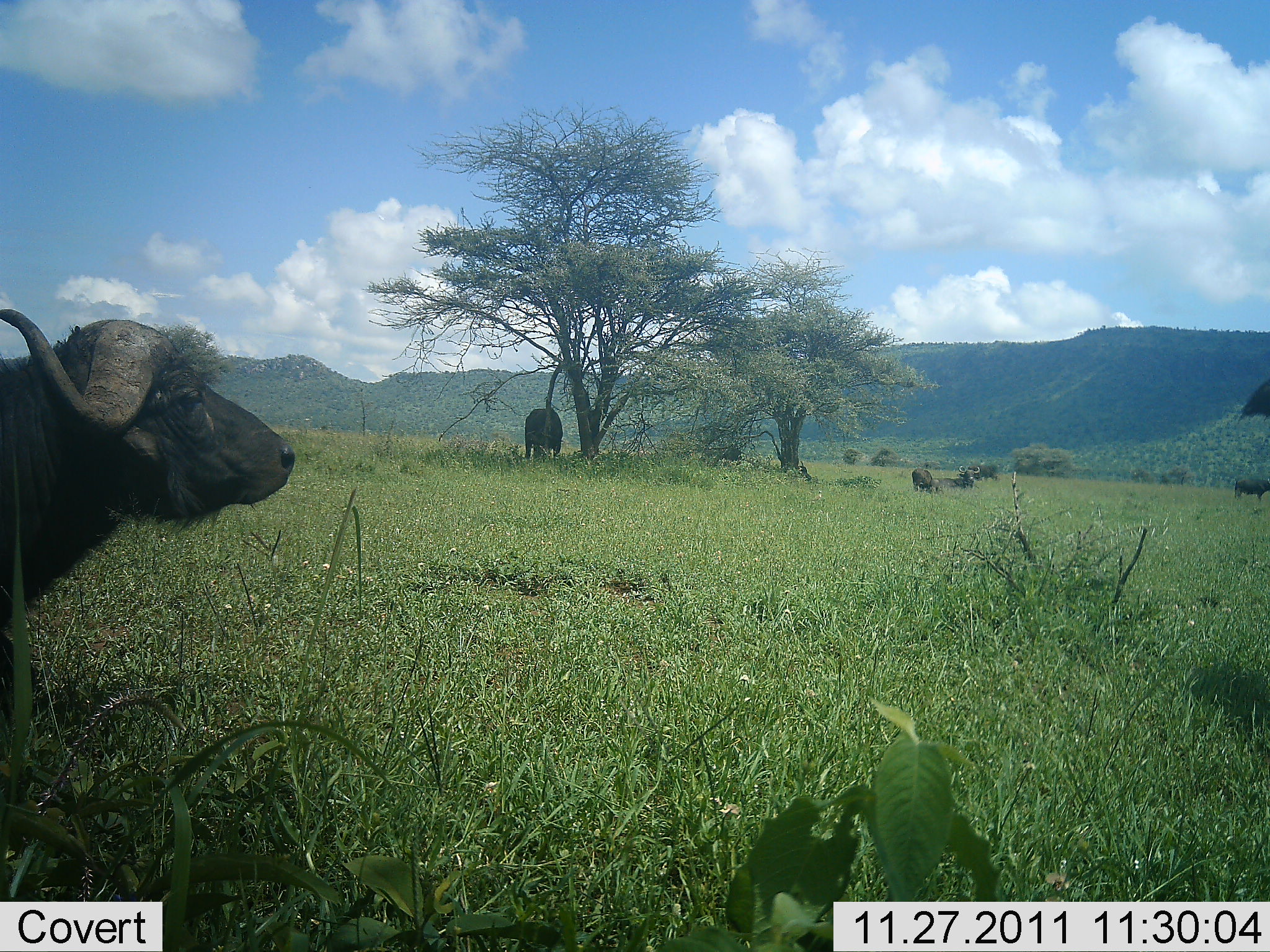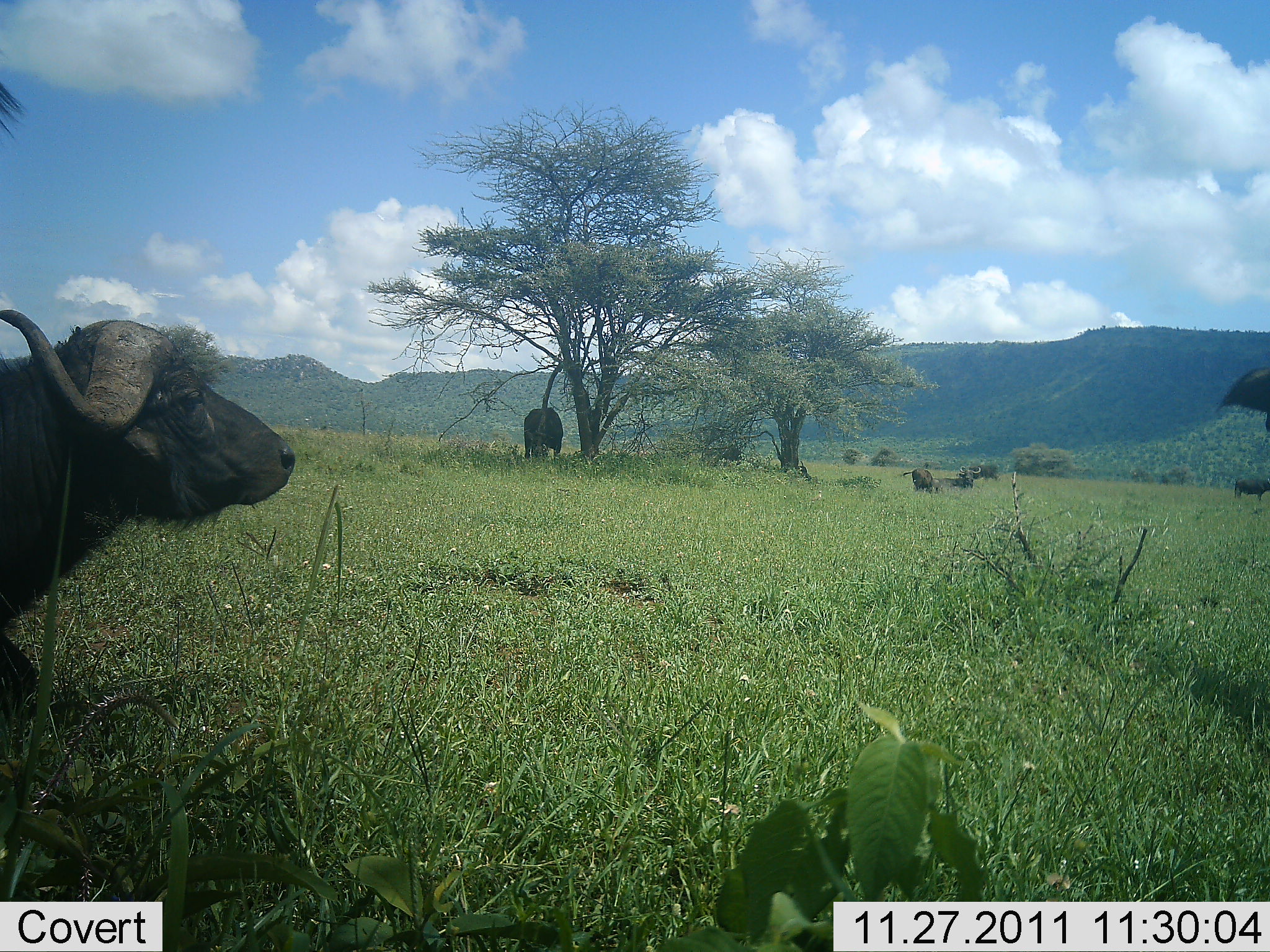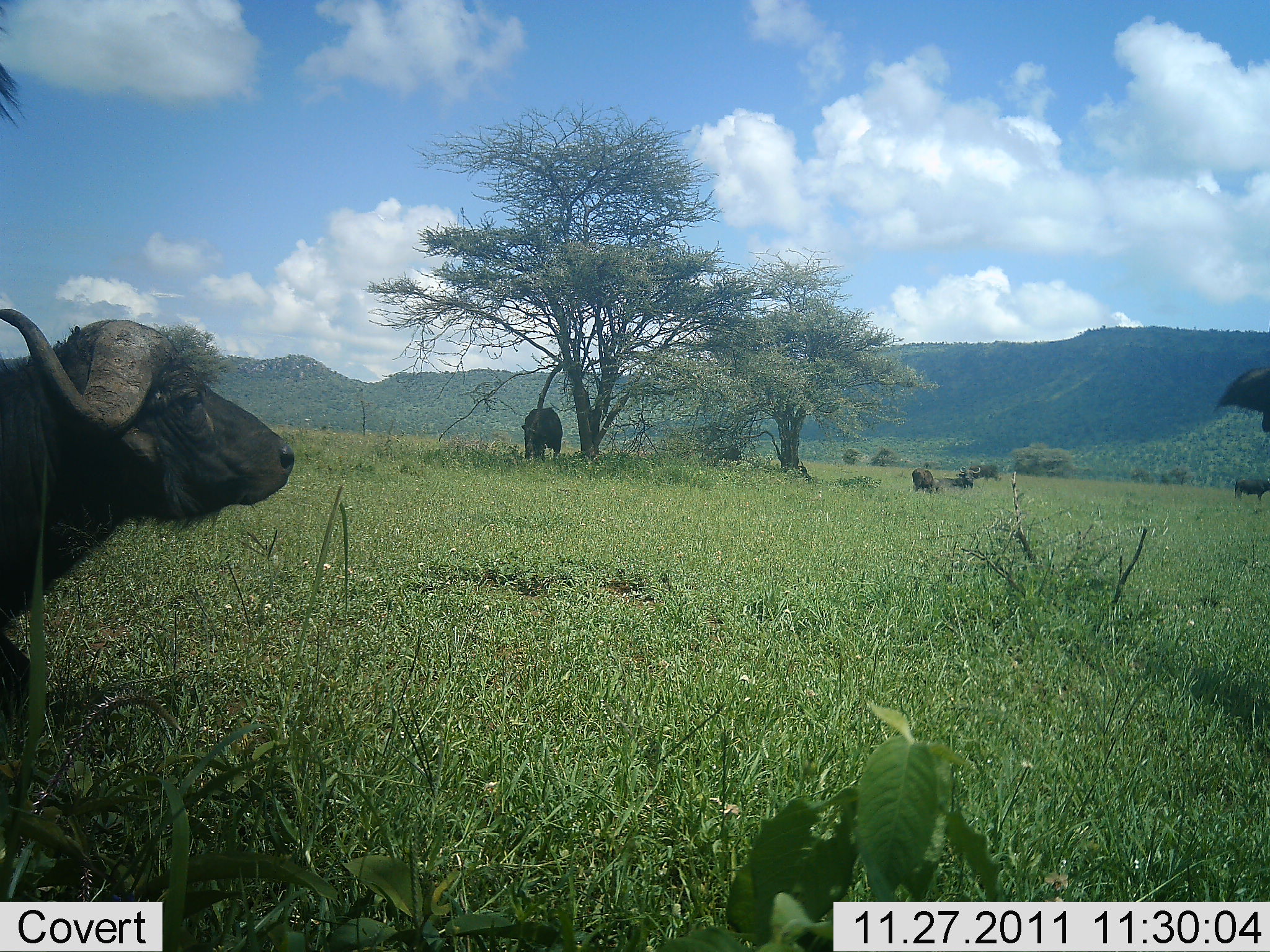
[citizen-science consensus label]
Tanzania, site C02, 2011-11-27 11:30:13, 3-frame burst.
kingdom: Animalia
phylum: Chordata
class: Mammalia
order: Artiodactyla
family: Bovidae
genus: Syncerus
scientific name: Syncerus caffer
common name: cape buffalo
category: buffalo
Buffalo (cape buffalo) (Syncerus caffer), count 3. Behavior (volunteer vote fractions): standing 87%, resting 20%, moving 13%, interacting 0%. Young present (vote fraction): 0%. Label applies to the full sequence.